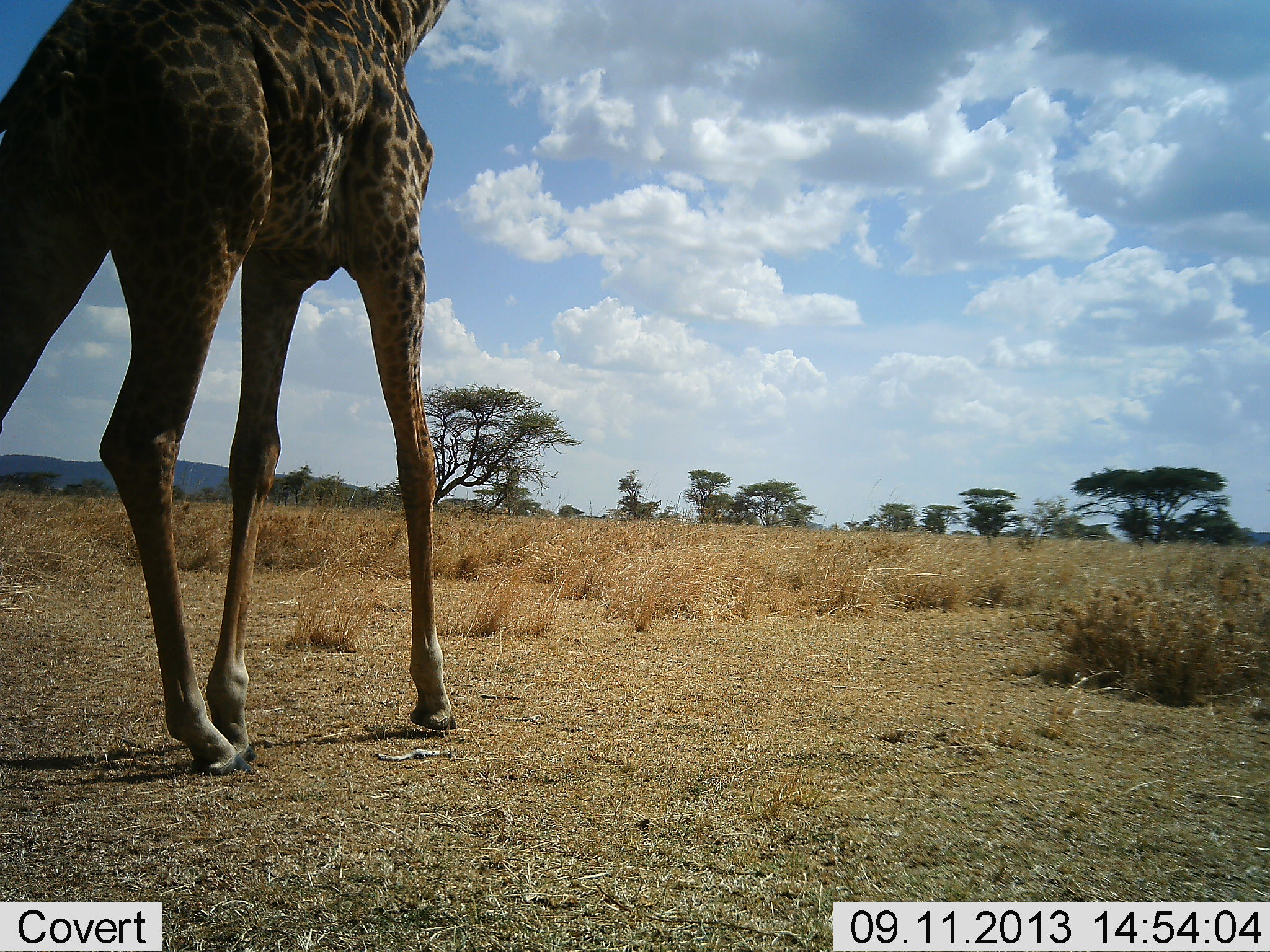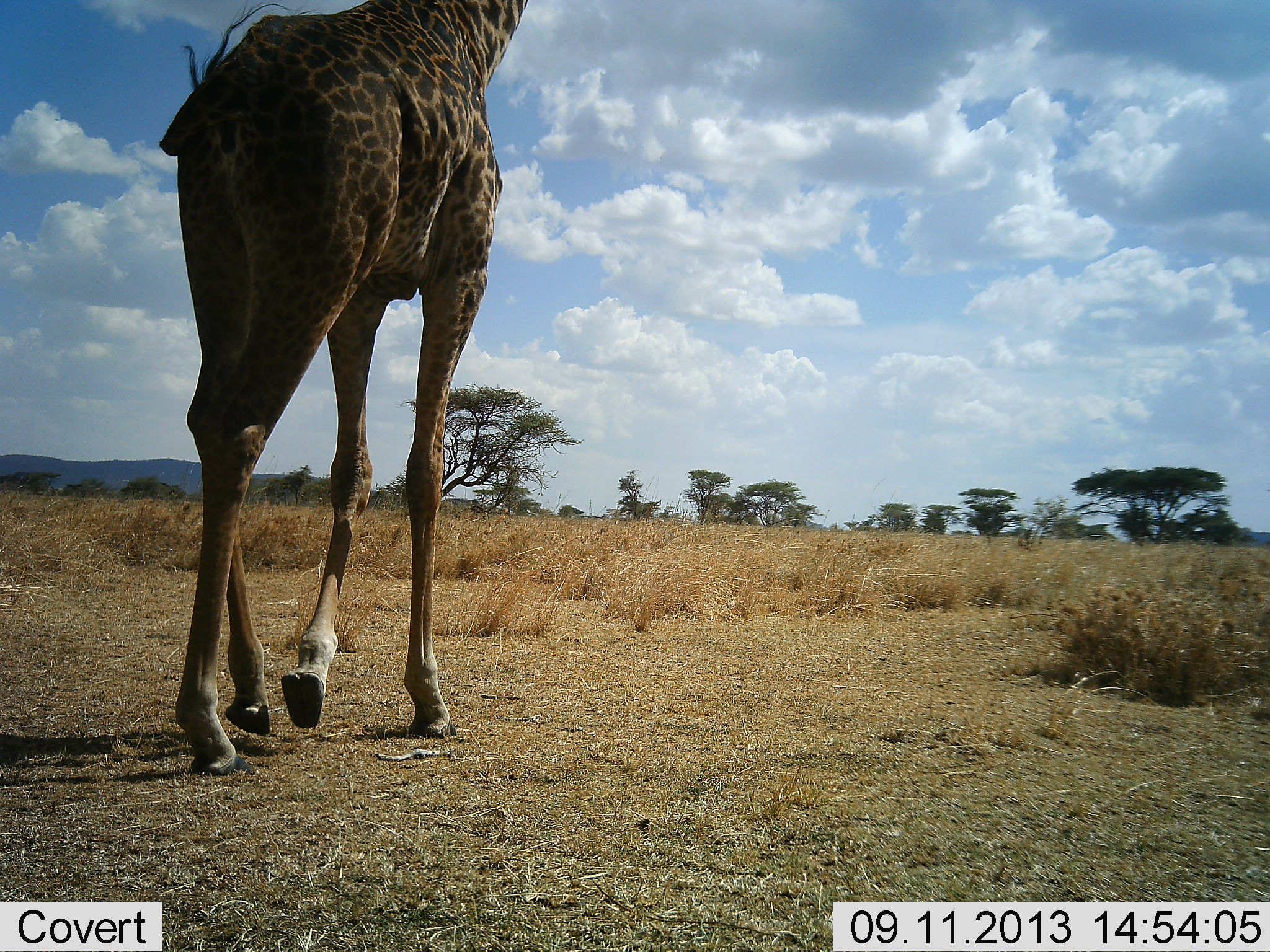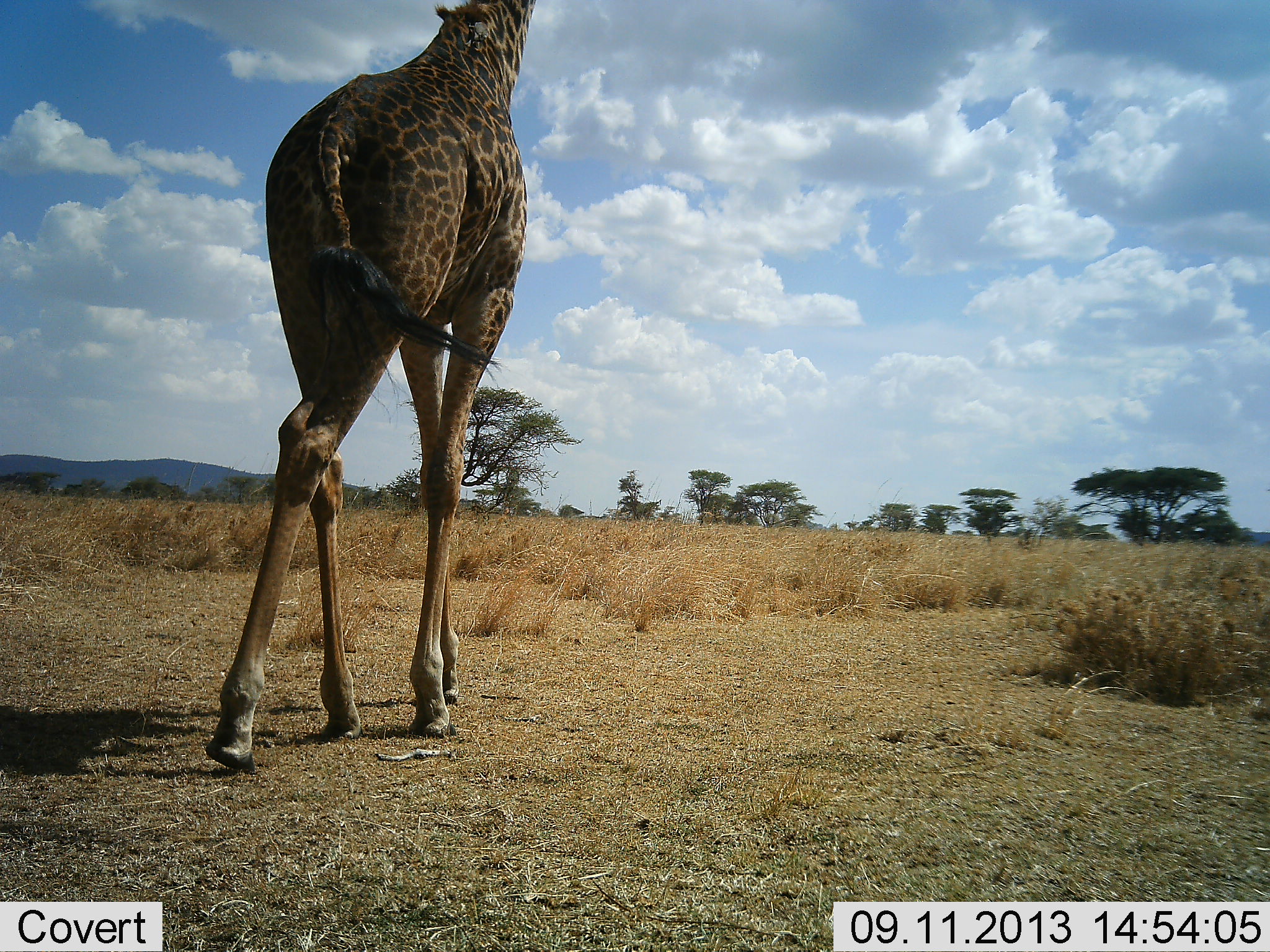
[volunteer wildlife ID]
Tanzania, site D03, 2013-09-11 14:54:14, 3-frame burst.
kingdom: Animalia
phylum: Chordata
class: Mammalia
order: Artiodactyla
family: Giraffidae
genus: Giraffa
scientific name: Giraffa camelopardalis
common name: giraffe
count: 1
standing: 5%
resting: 0%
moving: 95%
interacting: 0%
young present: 0%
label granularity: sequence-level